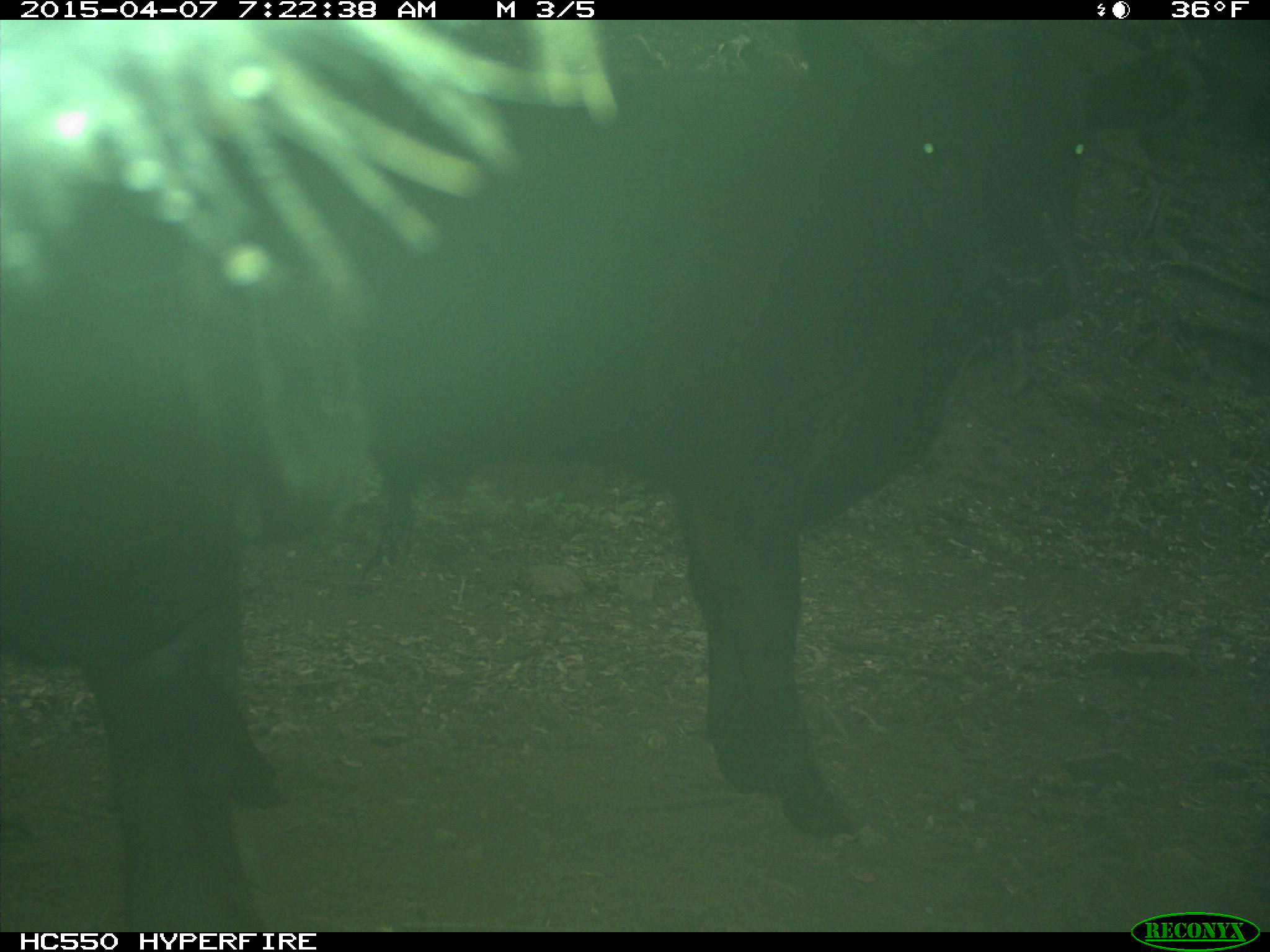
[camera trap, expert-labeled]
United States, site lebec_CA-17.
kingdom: Animalia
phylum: Chordata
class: Mammalia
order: Artiodactyla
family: Bovidae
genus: Bos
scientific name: Bos taurus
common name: domestic cow